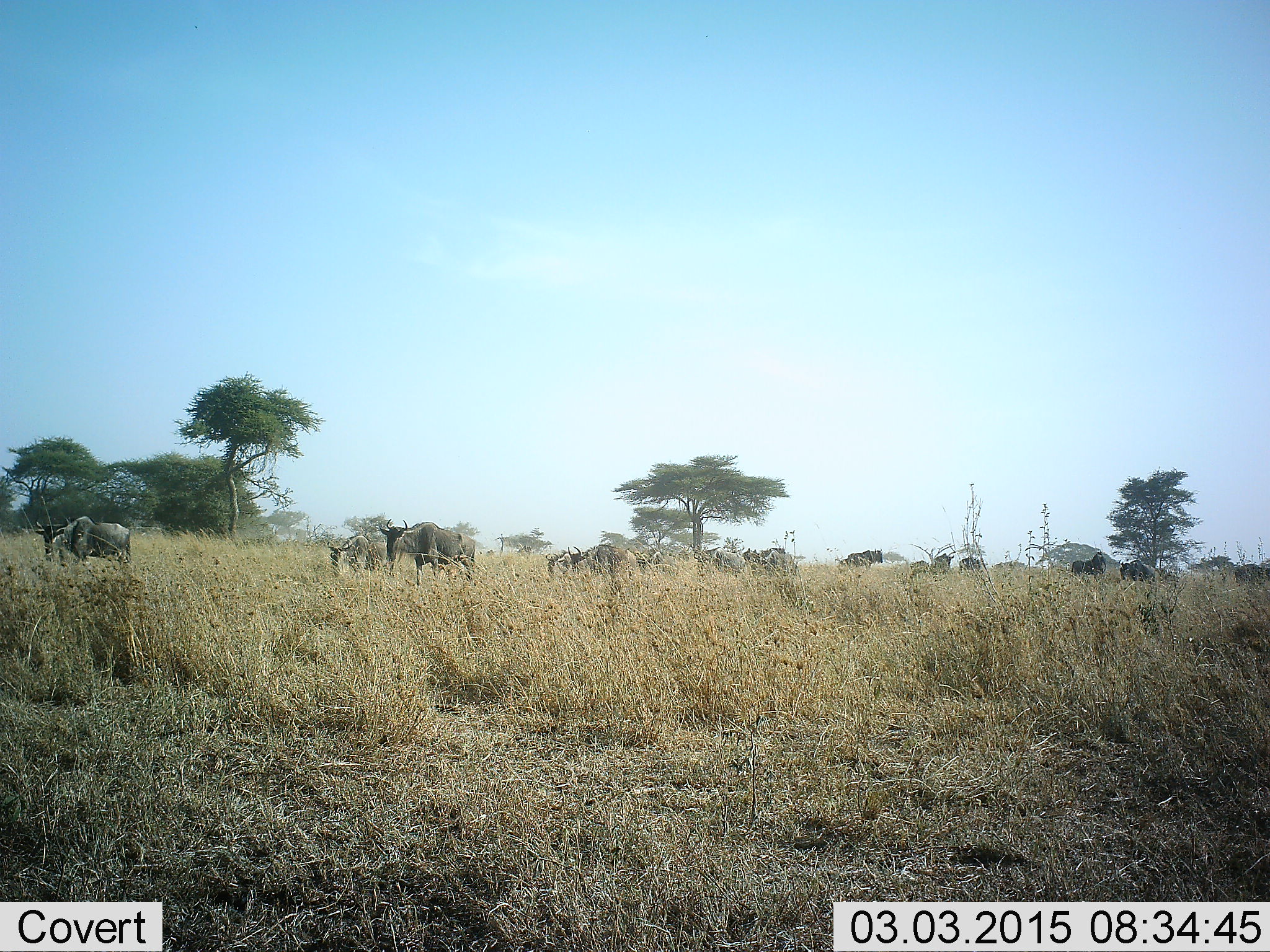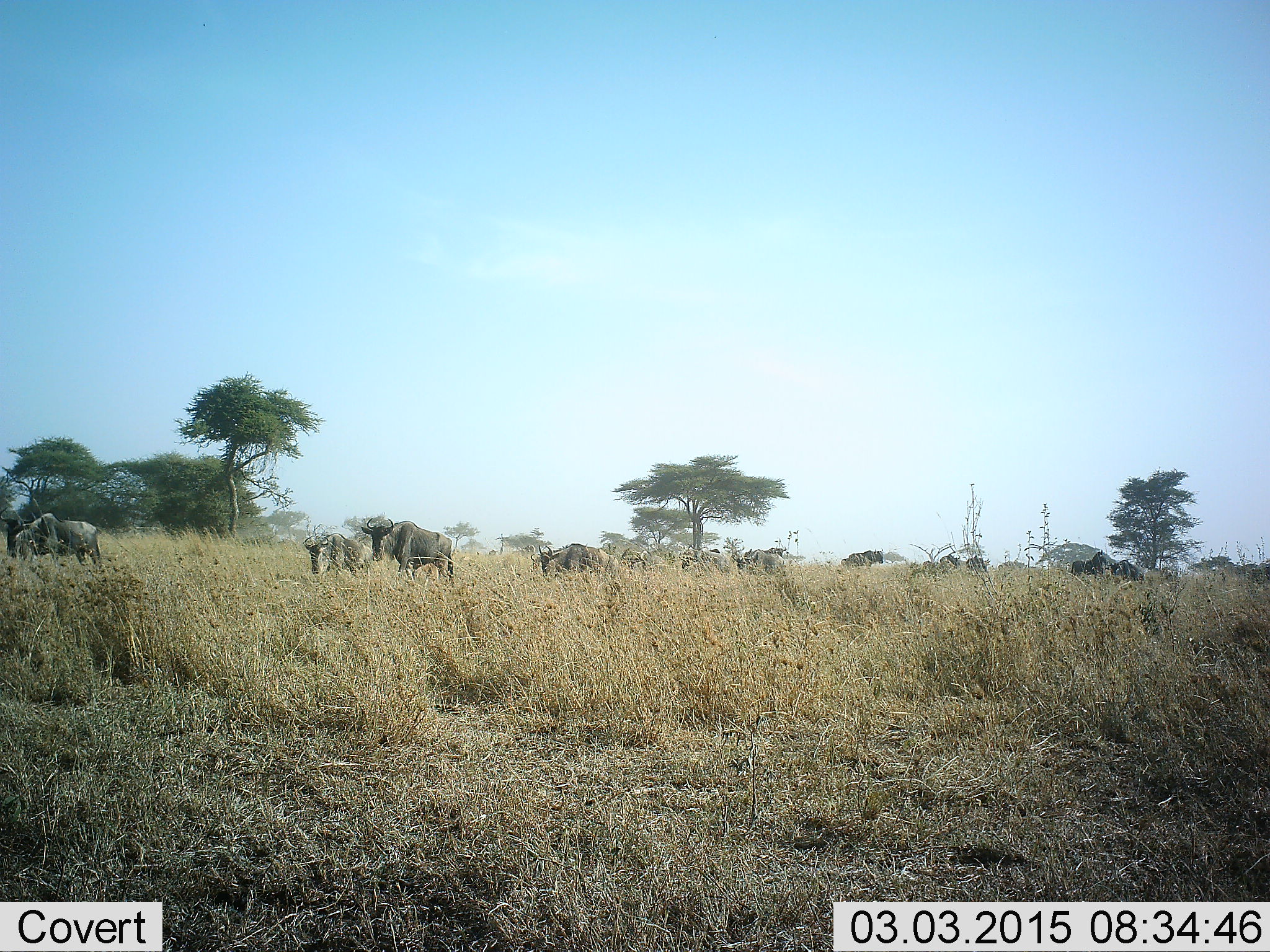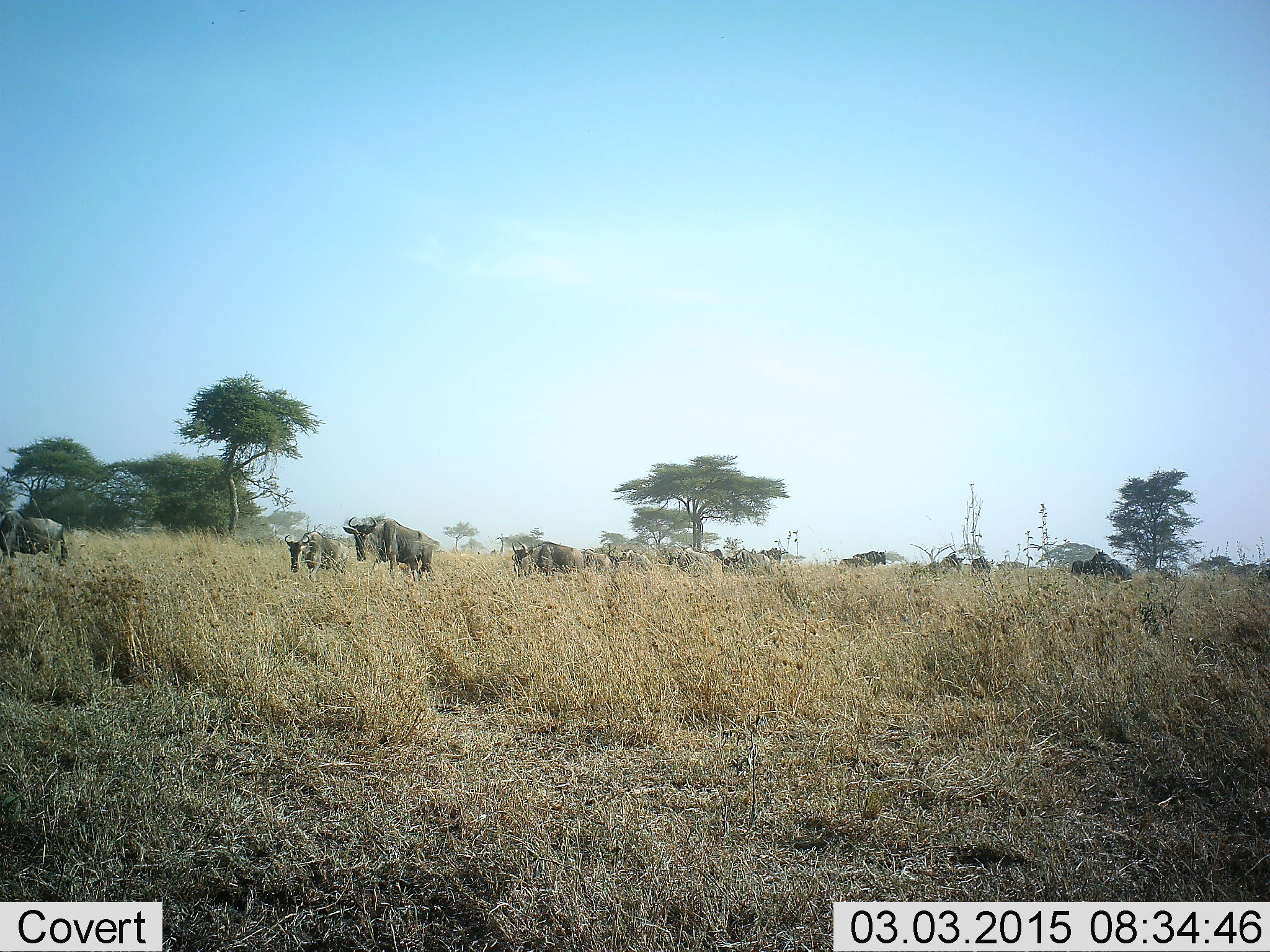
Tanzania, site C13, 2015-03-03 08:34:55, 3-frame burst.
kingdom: Animalia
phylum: Chordata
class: Mammalia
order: Artiodactyla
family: Bovidae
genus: Connochaetes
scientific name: Connochaetes taurinus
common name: blue wildebeest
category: wildebeest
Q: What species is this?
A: Wildebeest (blue wildebeest) (Connochaetes taurinus).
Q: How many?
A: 11-50.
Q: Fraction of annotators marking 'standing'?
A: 36%.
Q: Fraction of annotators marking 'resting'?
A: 0%.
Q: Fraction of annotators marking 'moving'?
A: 91%.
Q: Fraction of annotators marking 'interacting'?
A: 0%.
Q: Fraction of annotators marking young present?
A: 0%.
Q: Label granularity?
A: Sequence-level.